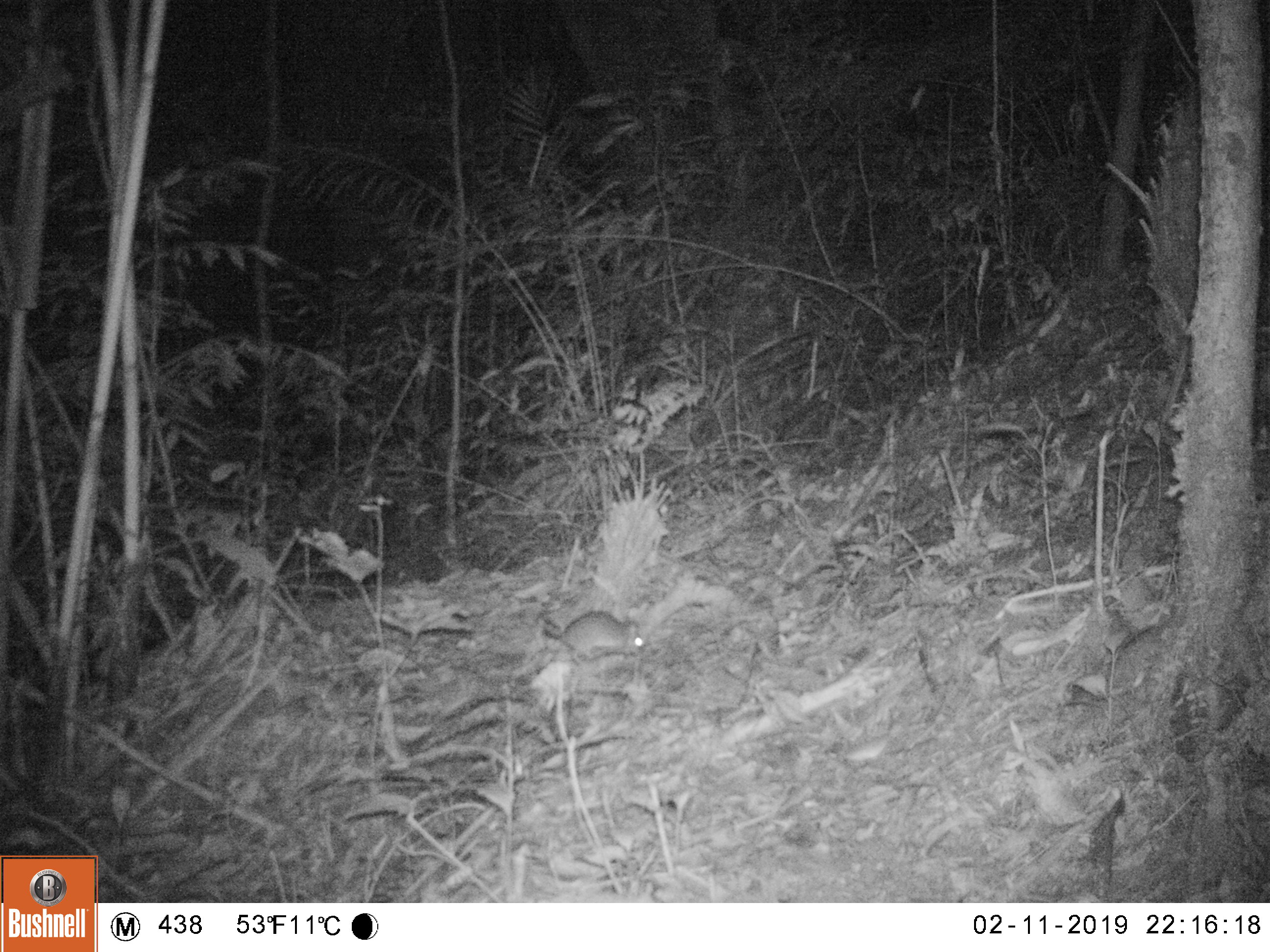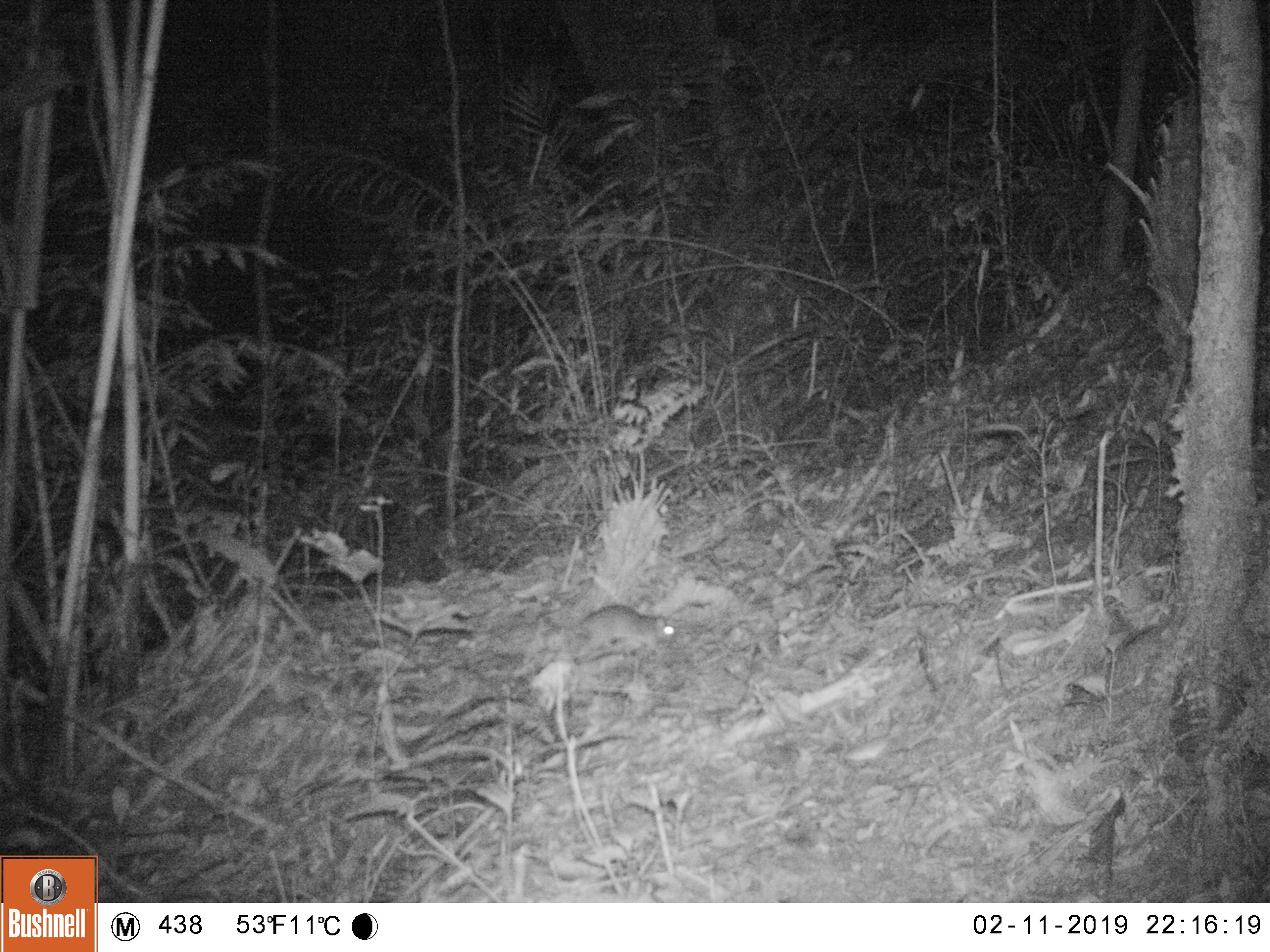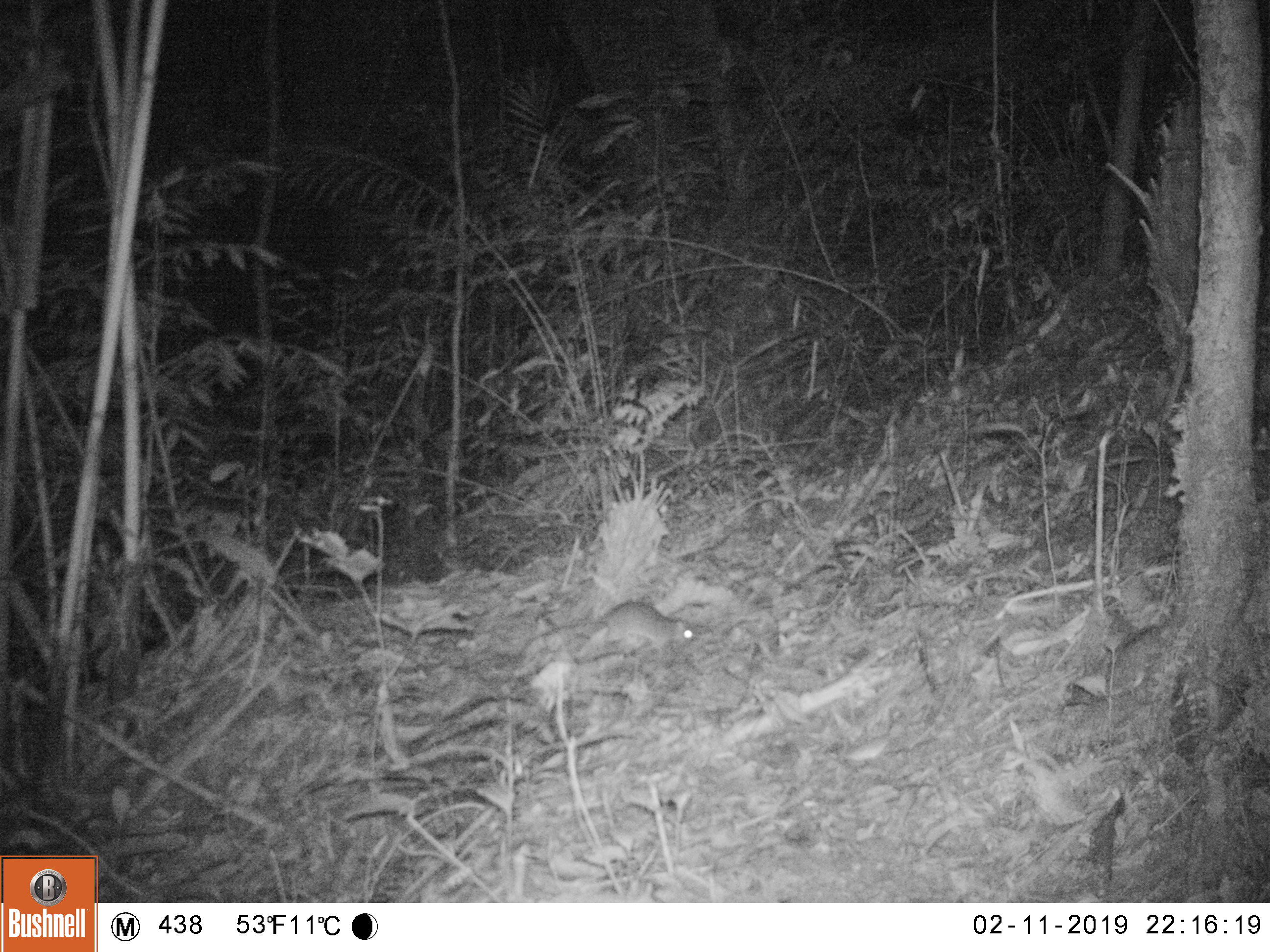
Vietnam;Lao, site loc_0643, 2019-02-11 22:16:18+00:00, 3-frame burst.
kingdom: Animalia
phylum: Chordata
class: Mammalia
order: Rodentia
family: Muridae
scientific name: Muridae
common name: old-world mice and rats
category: unidentified murid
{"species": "unidentified murid (old-world mice and rats) (Muridae)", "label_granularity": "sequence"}